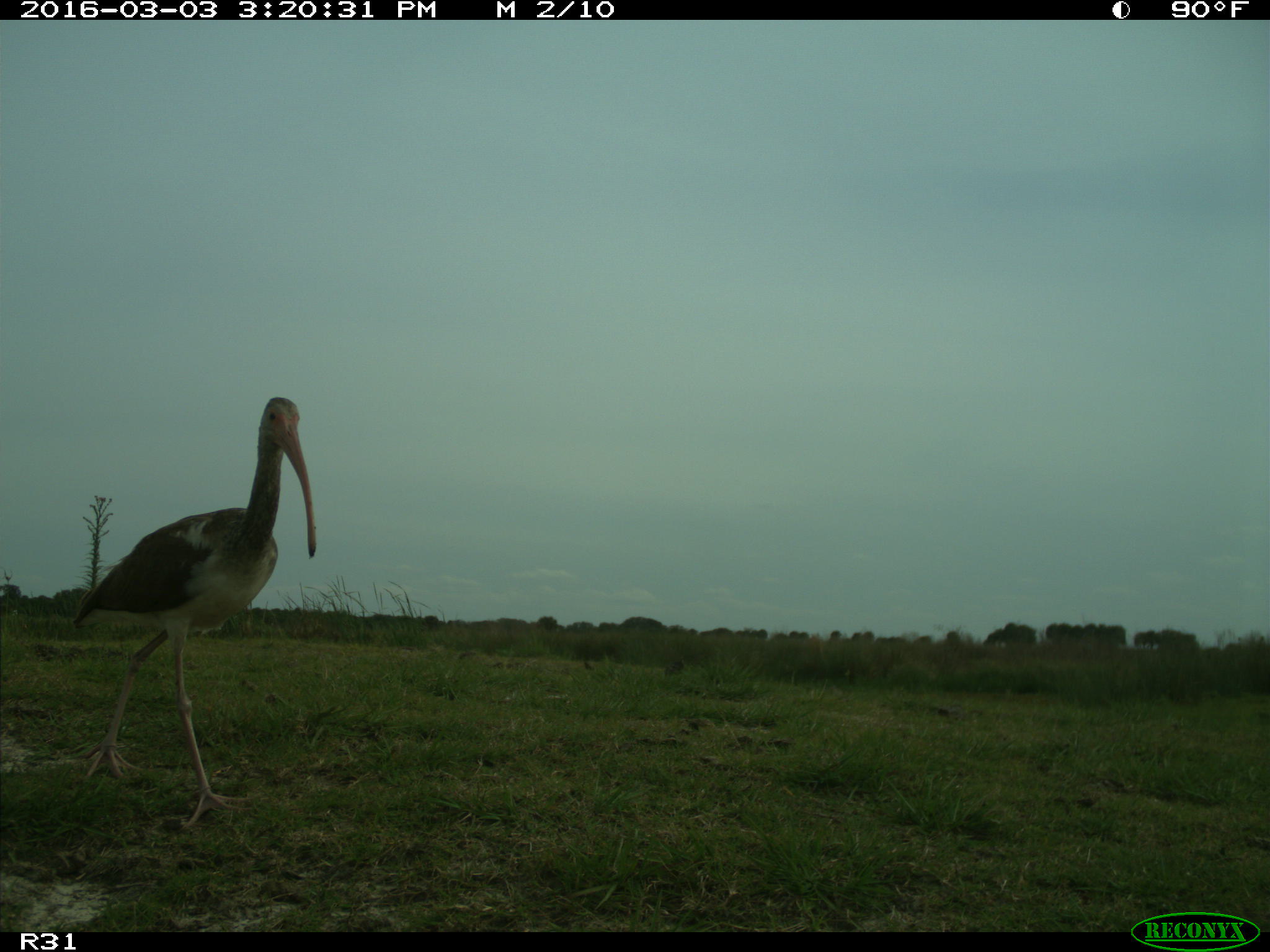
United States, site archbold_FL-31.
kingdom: Animalia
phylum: Chordata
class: Aves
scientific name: Aves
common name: birds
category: unidentified bird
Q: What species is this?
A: Unidentified bird (birds) (Aves).